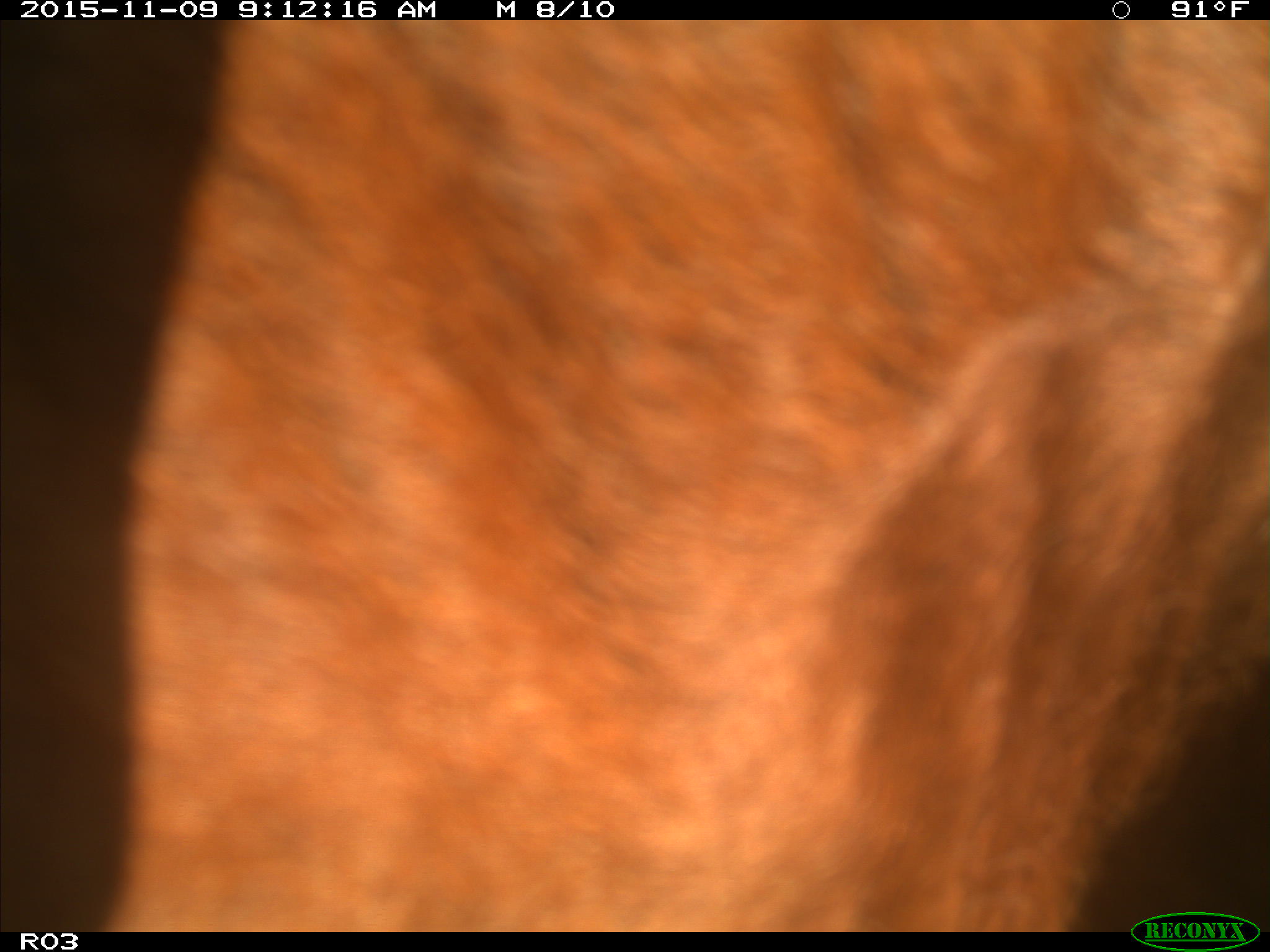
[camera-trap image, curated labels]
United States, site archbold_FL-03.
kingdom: Animalia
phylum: Chordata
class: Mammalia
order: Artiodactyla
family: Bovidae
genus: Bos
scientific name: Bos taurus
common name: domestic cow